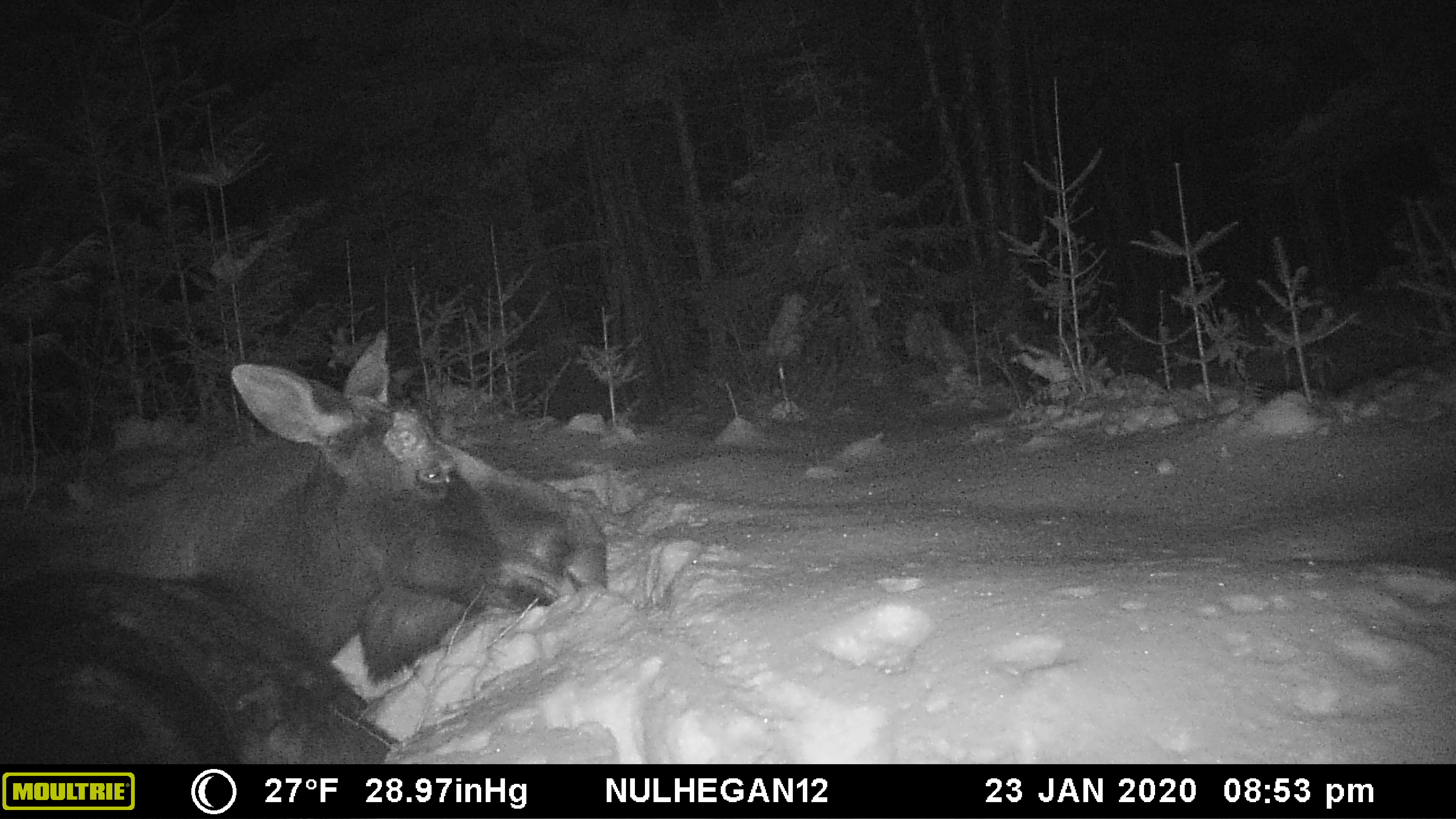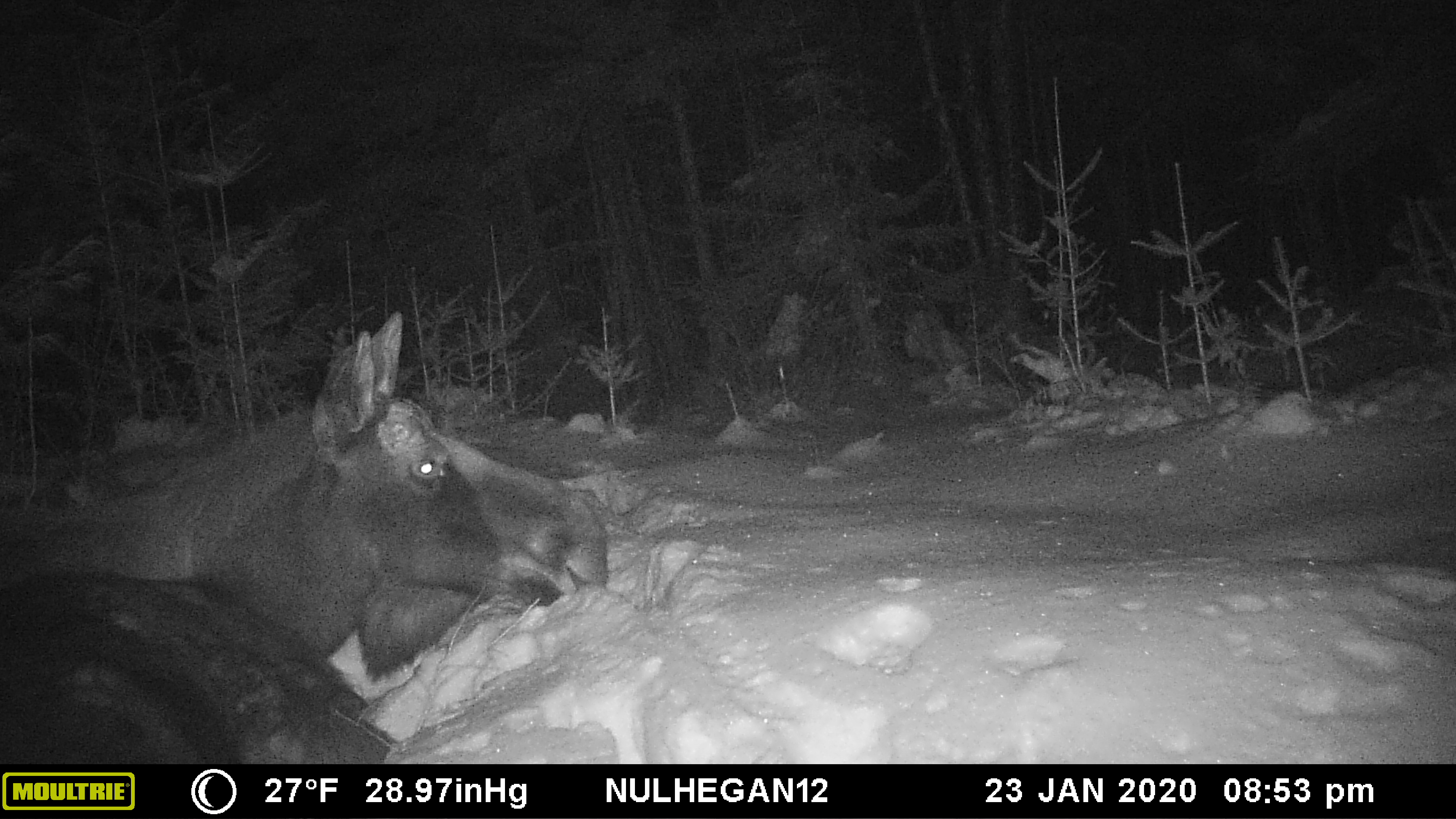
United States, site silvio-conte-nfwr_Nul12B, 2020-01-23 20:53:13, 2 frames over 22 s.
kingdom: Animalia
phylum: Chordata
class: Mammalia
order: Artiodactyla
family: Cervidae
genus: Alces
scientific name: Alces alces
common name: moose